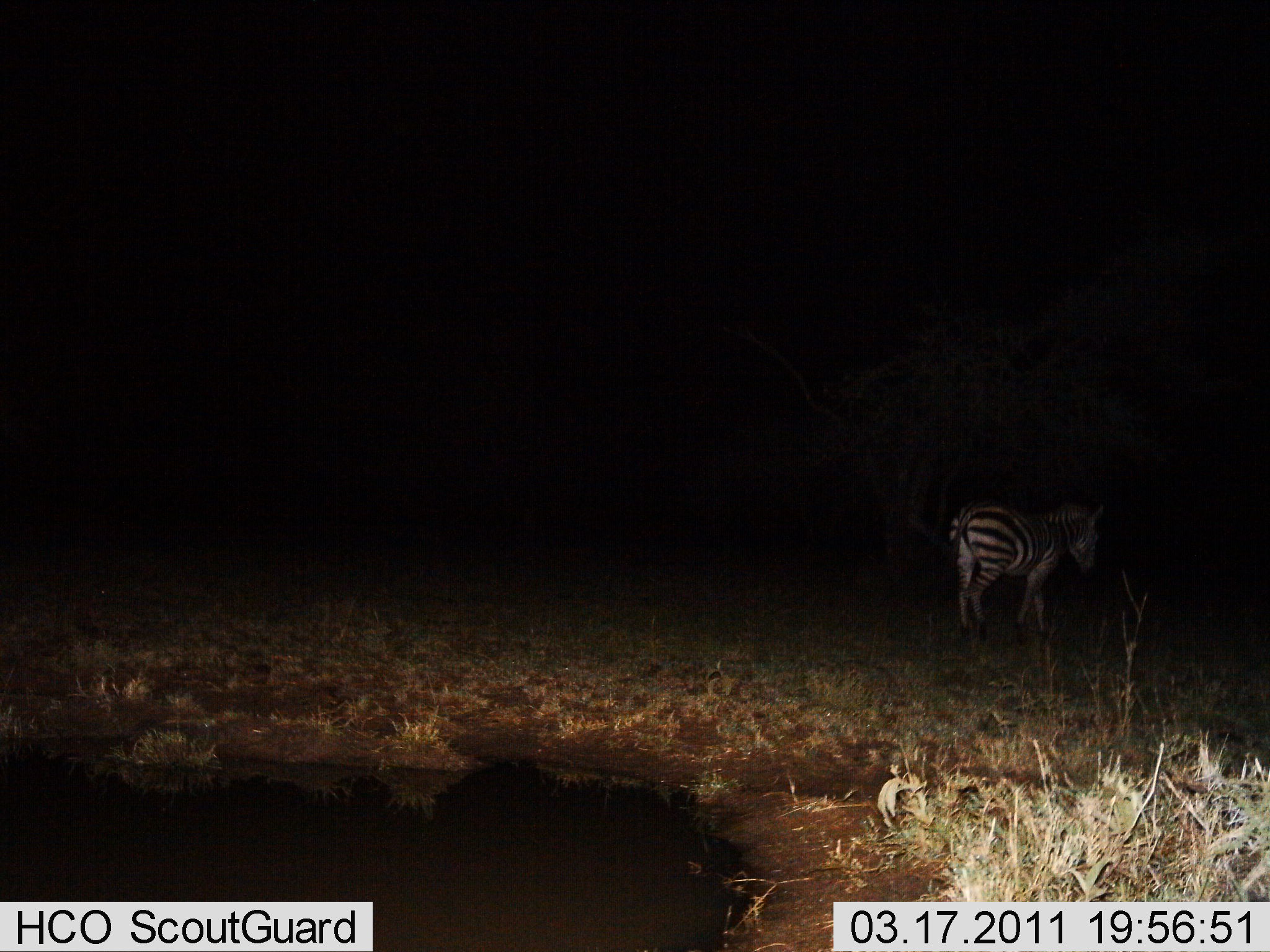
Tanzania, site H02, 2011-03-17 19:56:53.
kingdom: Animalia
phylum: Chordata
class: Mammalia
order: Perissodactyla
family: Equidae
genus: Equus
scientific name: Equus quagga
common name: plains zebra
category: zebra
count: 1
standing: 27%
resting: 0%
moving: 73%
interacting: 0%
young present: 0%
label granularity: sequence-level